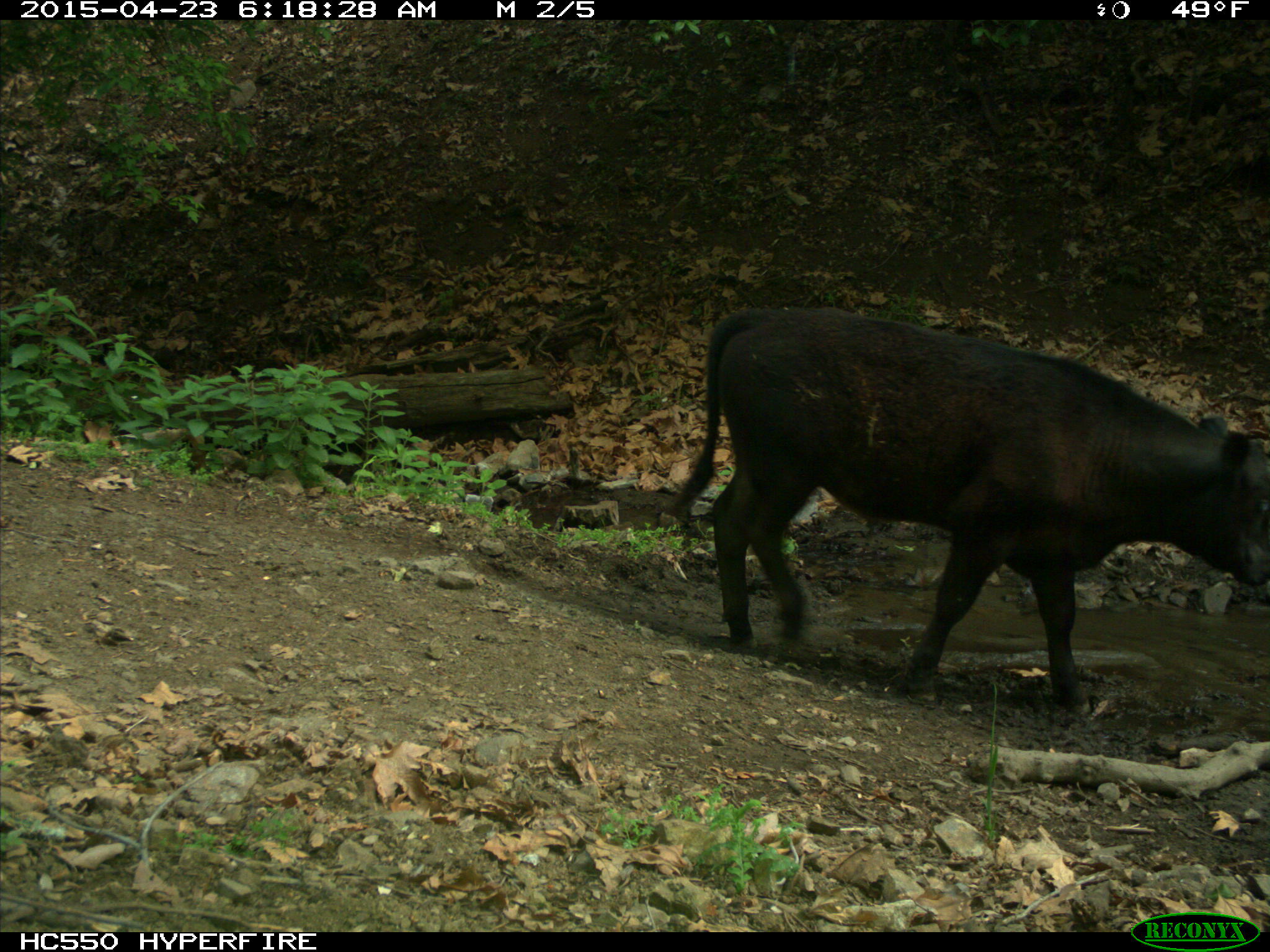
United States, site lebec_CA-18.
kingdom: Animalia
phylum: Chordata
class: Mammalia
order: Artiodactyla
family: Bovidae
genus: Bos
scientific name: Bos taurus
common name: domestic cow